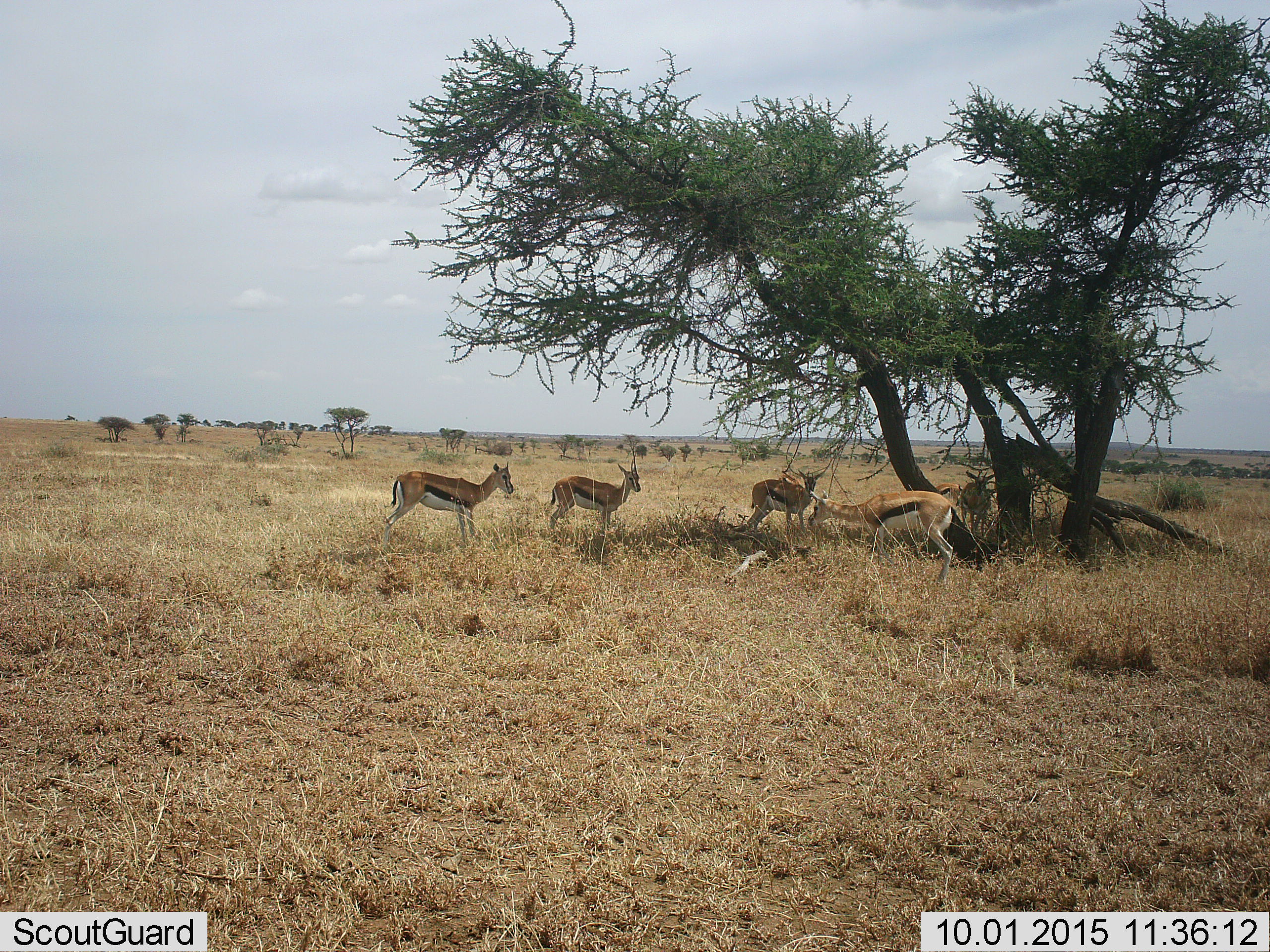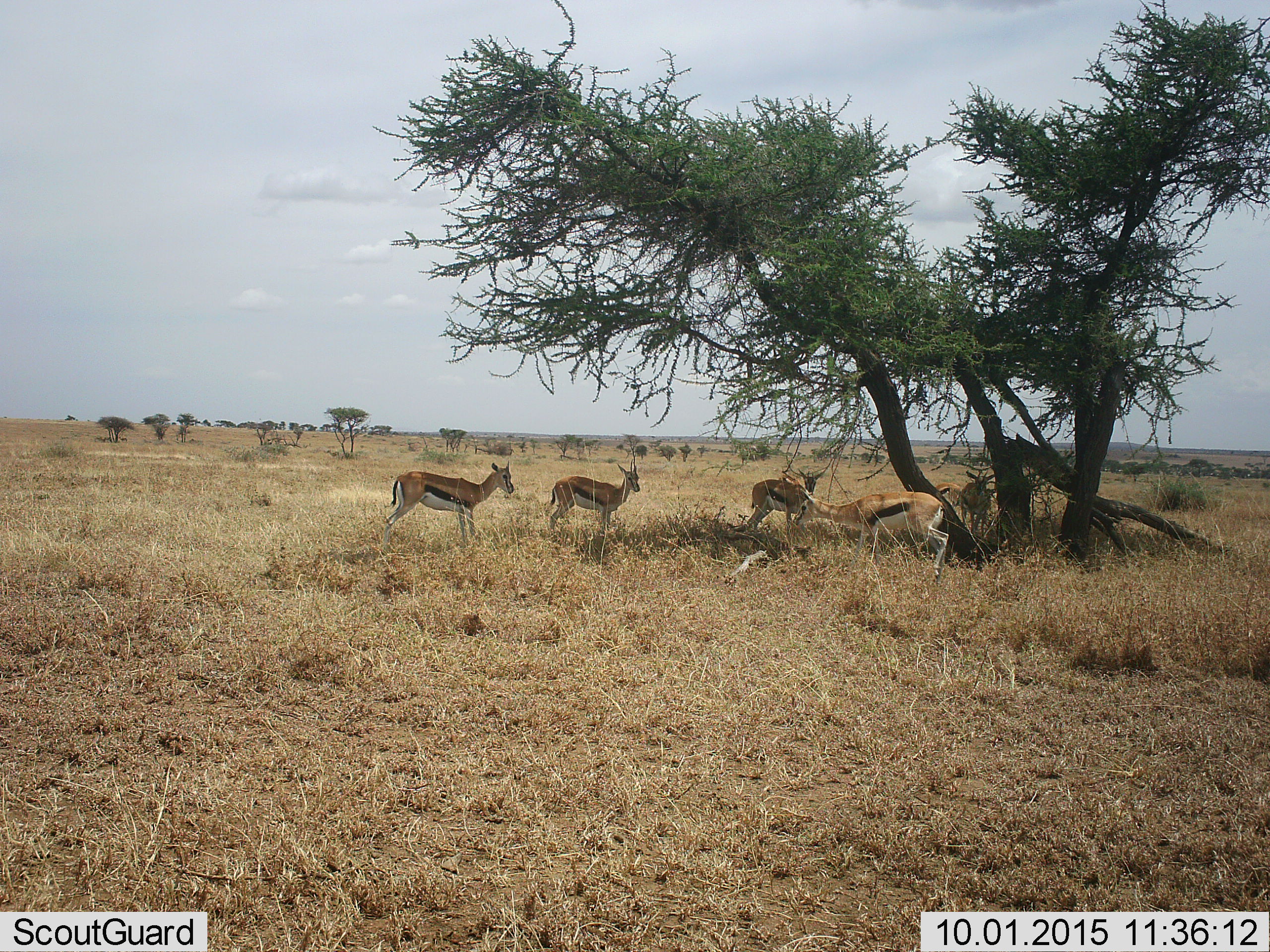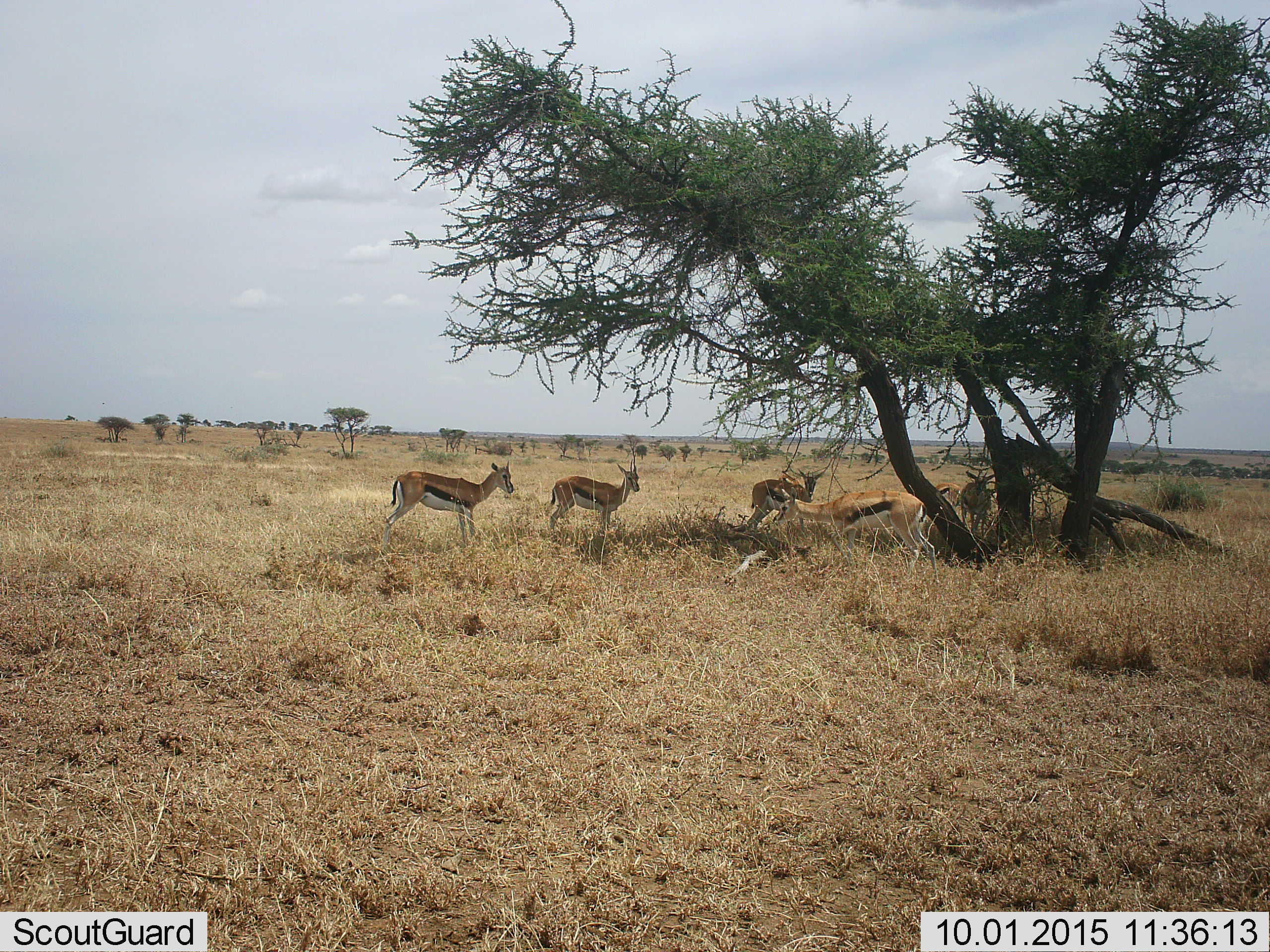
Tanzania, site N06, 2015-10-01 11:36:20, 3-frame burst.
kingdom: Animalia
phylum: Chordata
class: Mammalia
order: Artiodactyla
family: Bovidae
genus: Eudorcas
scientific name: Eudorcas thomsonii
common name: thomson's gazelle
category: gazellethomsons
Gazellethomsons (thomson's gazelle) (Eudorcas thomsonii), count 6. Behavior (volunteer vote fractions): standing 89%, resting 22%, moving 56%, interacting 0%. Young present (vote fraction): 0%. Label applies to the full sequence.